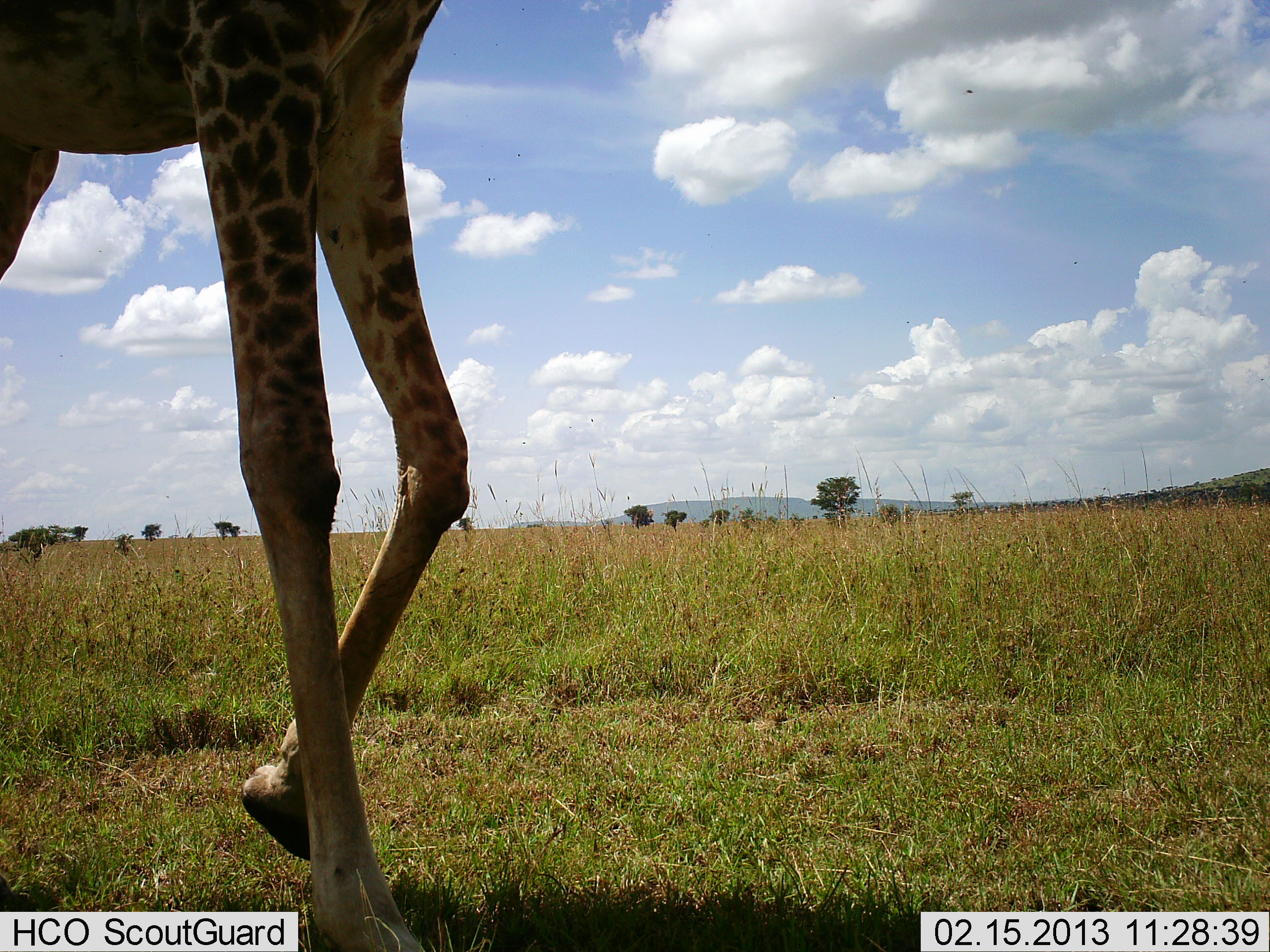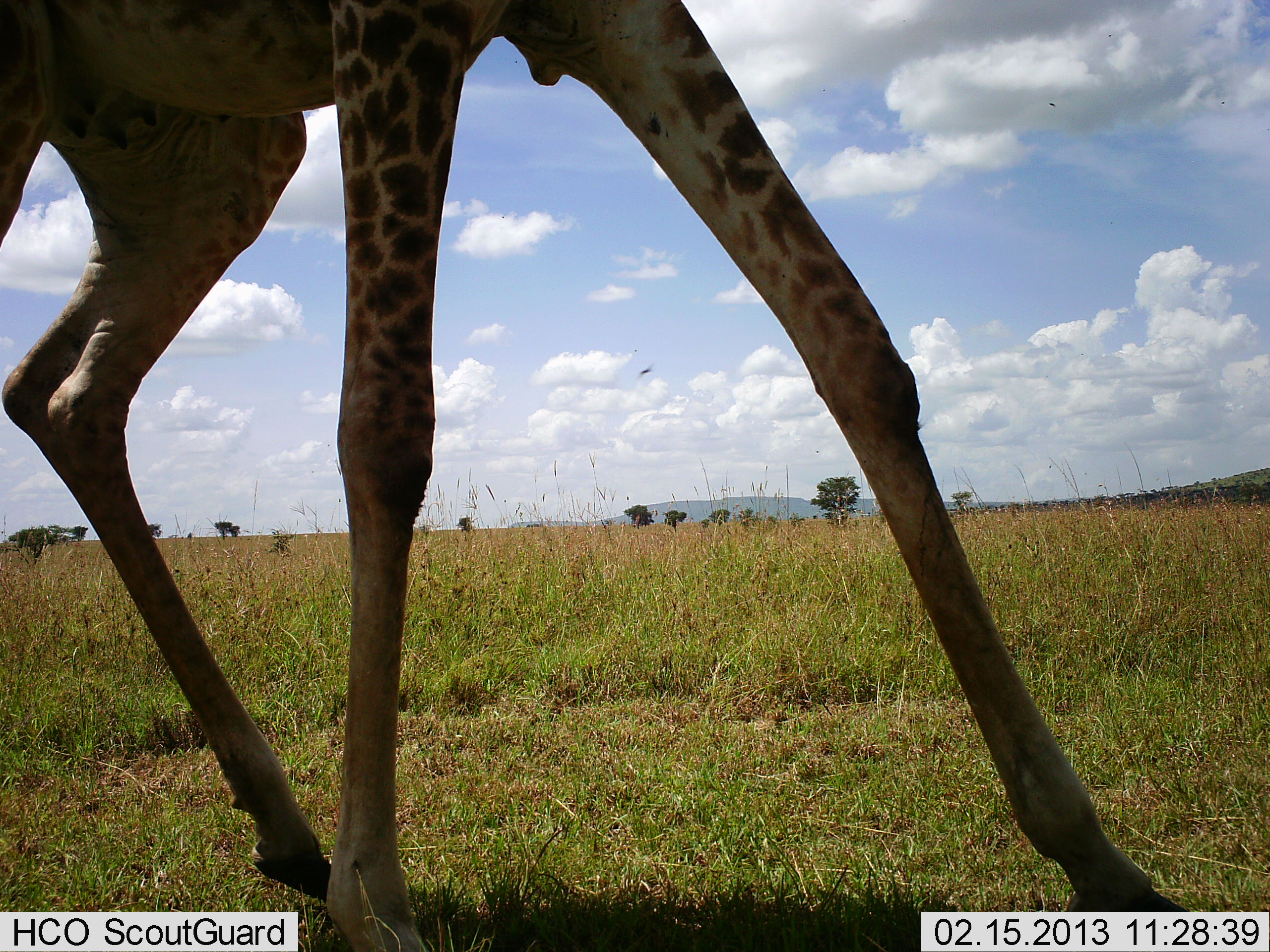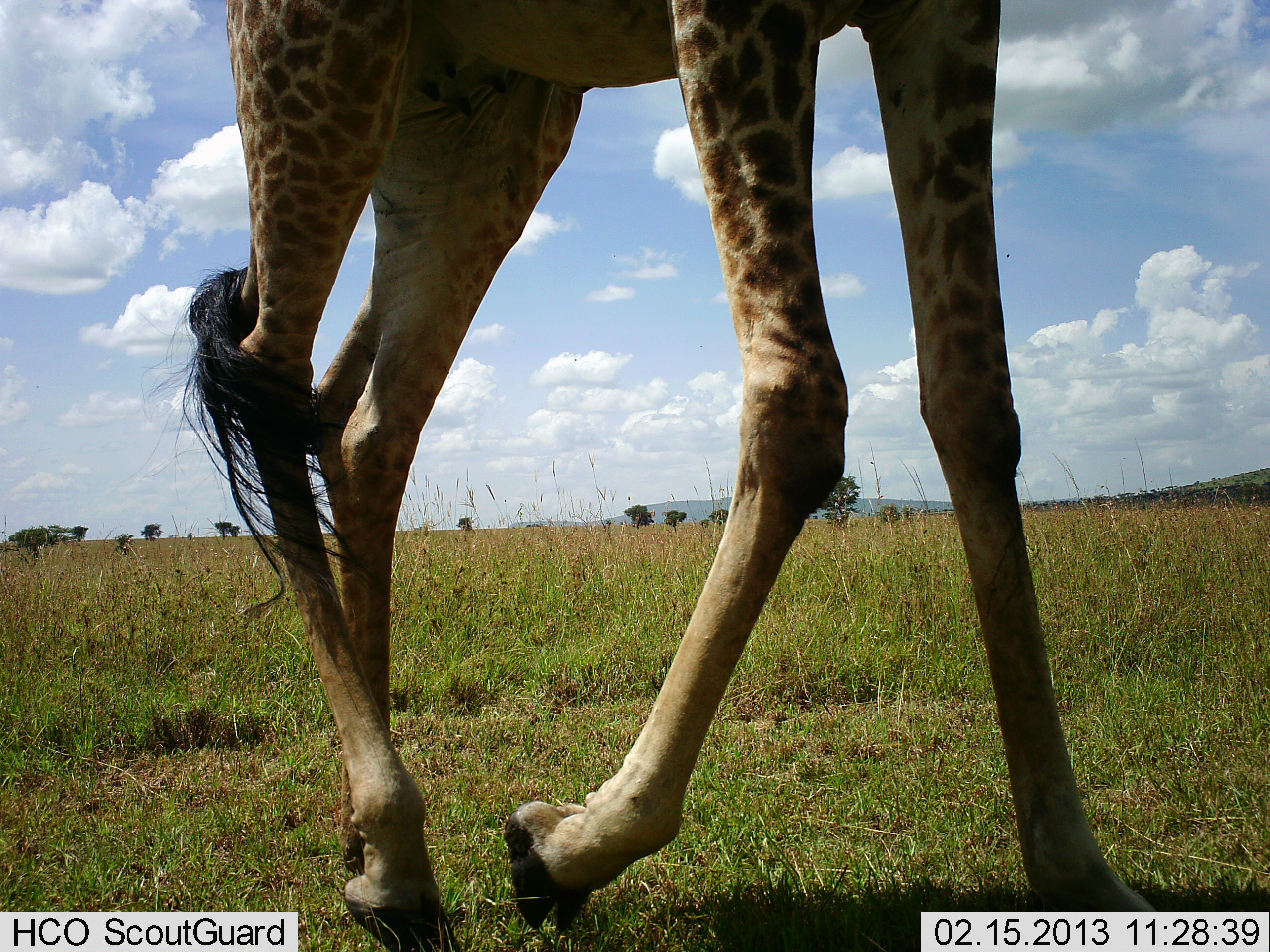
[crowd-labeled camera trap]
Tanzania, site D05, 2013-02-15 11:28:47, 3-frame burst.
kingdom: Animalia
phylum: Chordata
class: Mammalia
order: Artiodactyla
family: Giraffidae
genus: Giraffa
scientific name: Giraffa camelopardalis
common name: giraffe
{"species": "giraffe (Giraffa camelopardalis)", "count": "1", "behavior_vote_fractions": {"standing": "4%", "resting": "0%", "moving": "100%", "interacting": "0%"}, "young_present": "0%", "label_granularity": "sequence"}